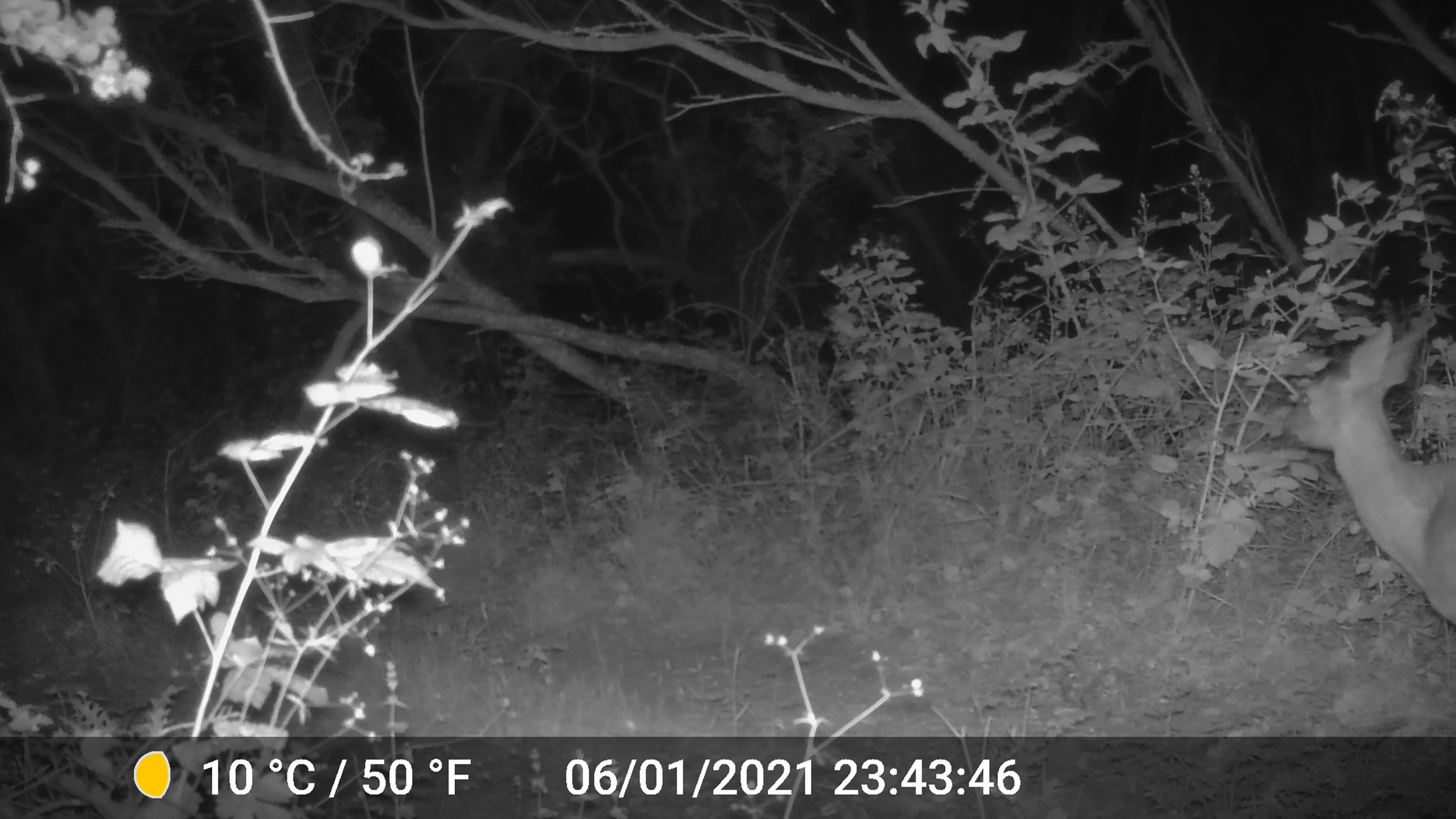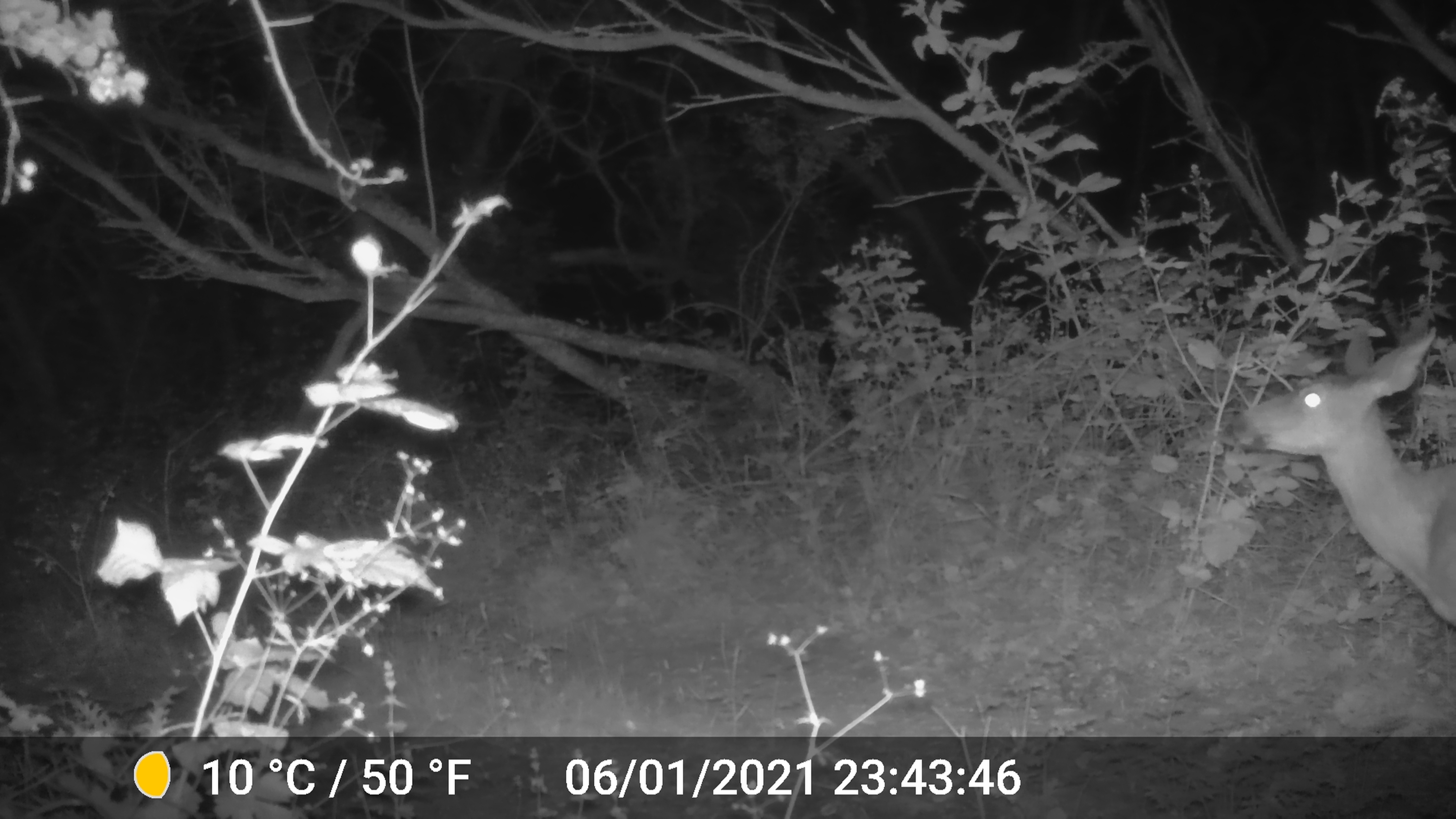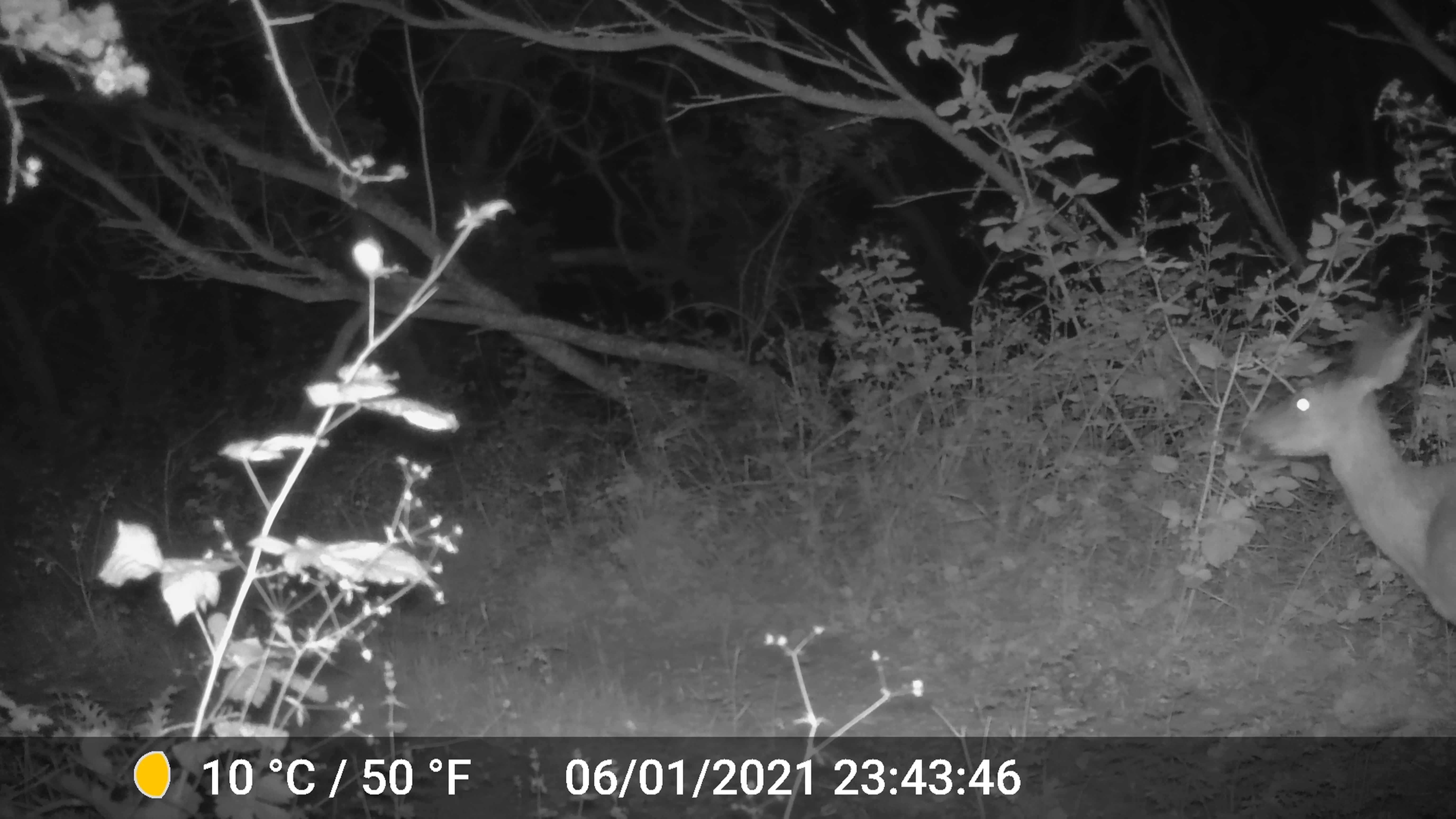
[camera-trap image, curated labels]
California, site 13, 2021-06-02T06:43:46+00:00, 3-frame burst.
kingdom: Animalia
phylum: Chordata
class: Mammalia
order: Artiodactyla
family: Cervidae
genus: Odocoileus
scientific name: Odocoileus hemionus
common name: mule deer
Mule deer (Odocoileus hemionus).